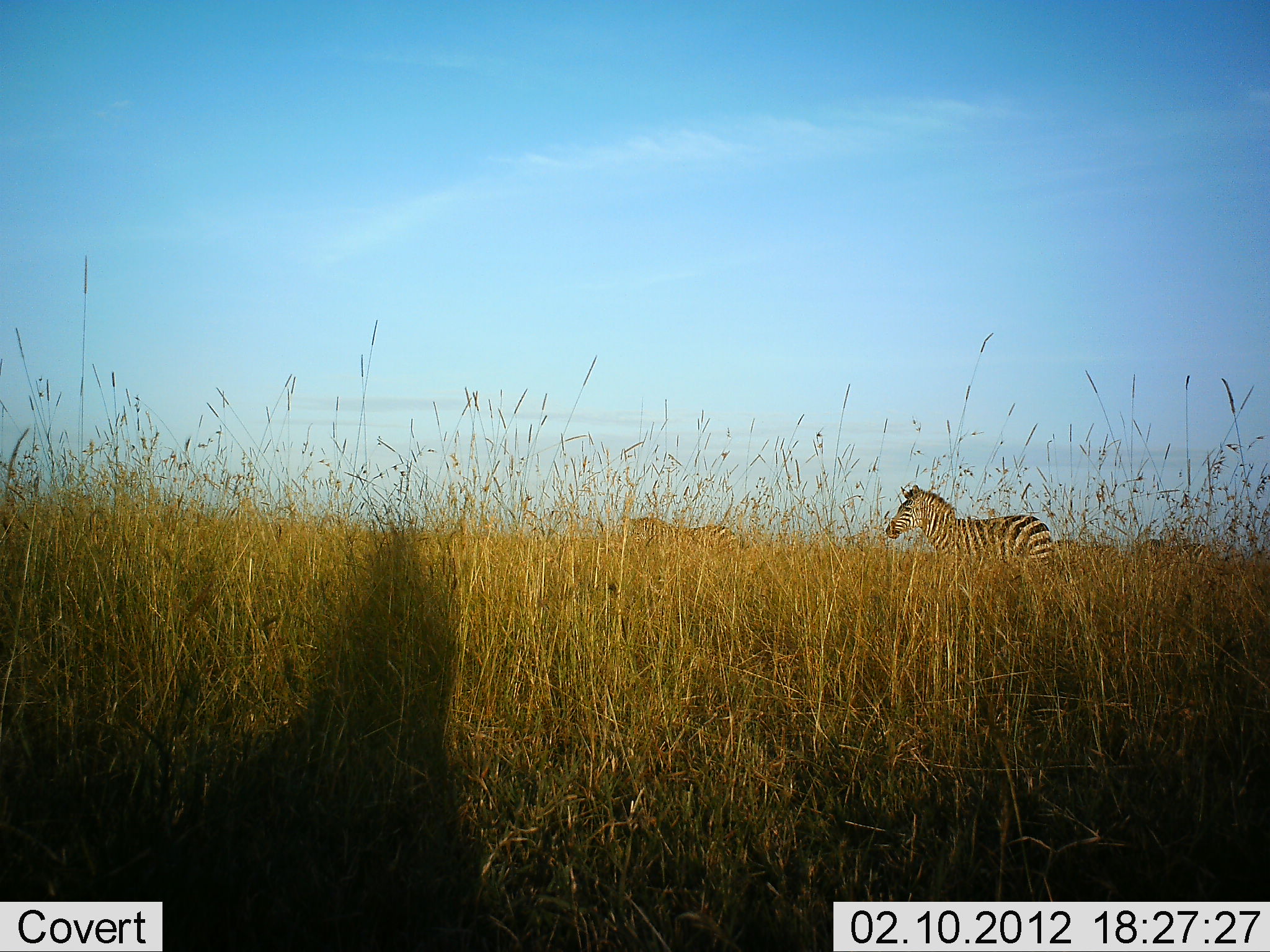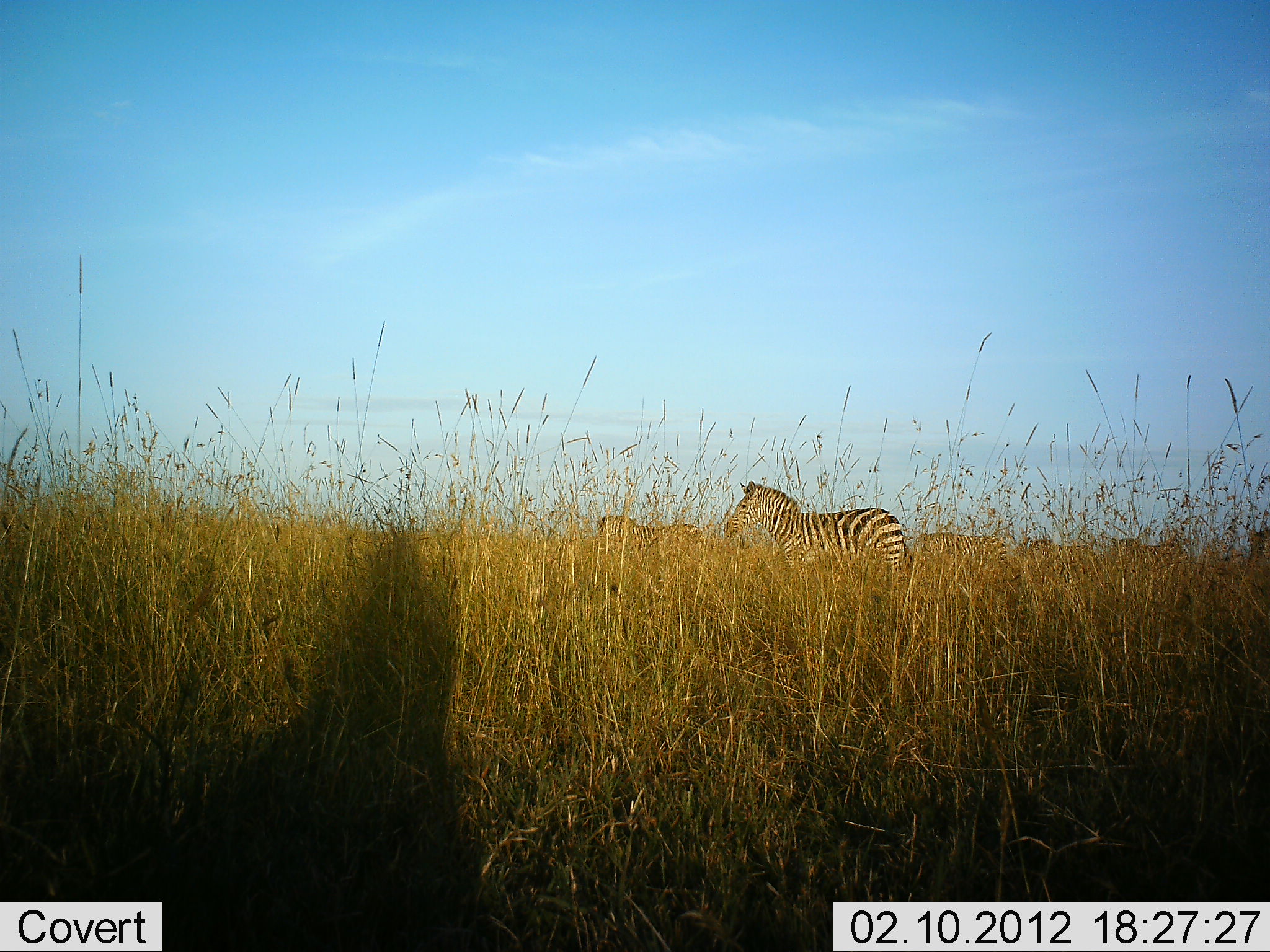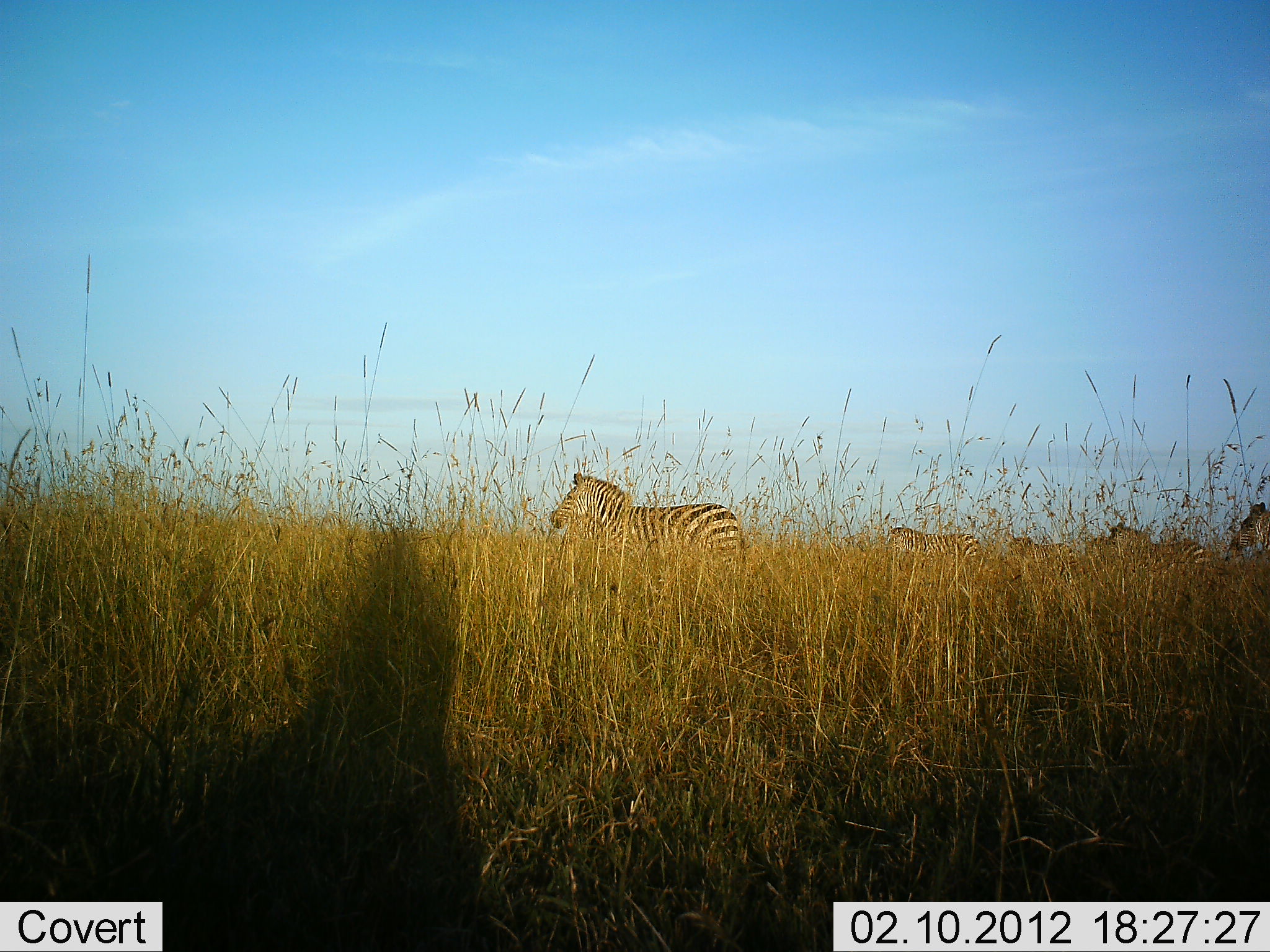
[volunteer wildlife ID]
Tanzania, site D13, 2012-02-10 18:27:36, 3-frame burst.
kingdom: Animalia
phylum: Chordata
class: Mammalia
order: Perissodactyla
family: Equidae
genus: Equus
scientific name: Equus quagga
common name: plains zebra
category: zebra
Zebra (plains zebra) (Equus quagga), count 7. Behavior (volunteer vote fractions): standing 25%, resting 0%, moving 88%, interacting 0%. Young present (vote fraction): 0%. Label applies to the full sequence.